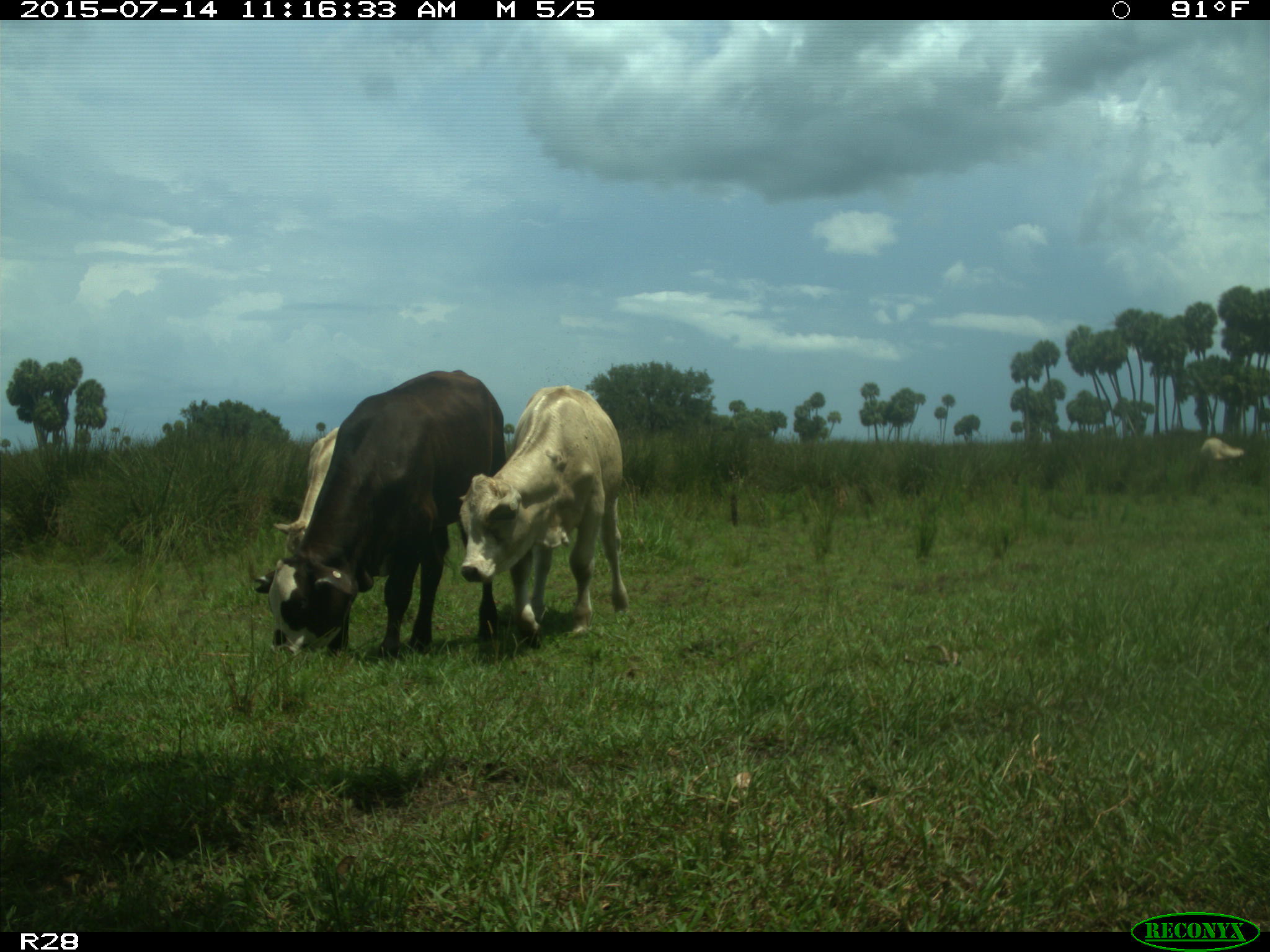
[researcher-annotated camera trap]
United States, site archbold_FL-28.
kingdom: Animalia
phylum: Chordata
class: Mammalia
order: Artiodactyla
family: Bovidae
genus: Bos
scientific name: Bos taurus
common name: domestic cow